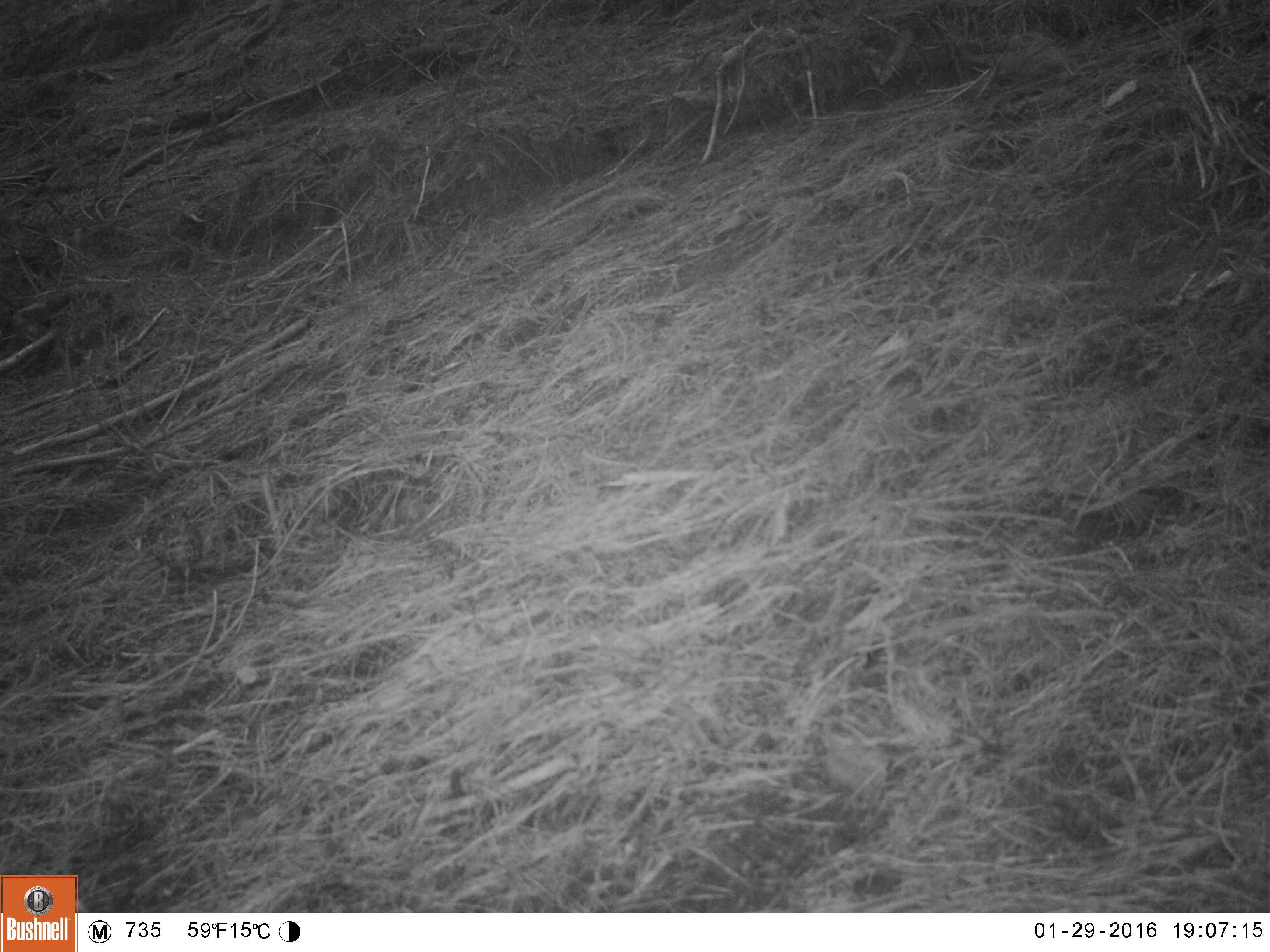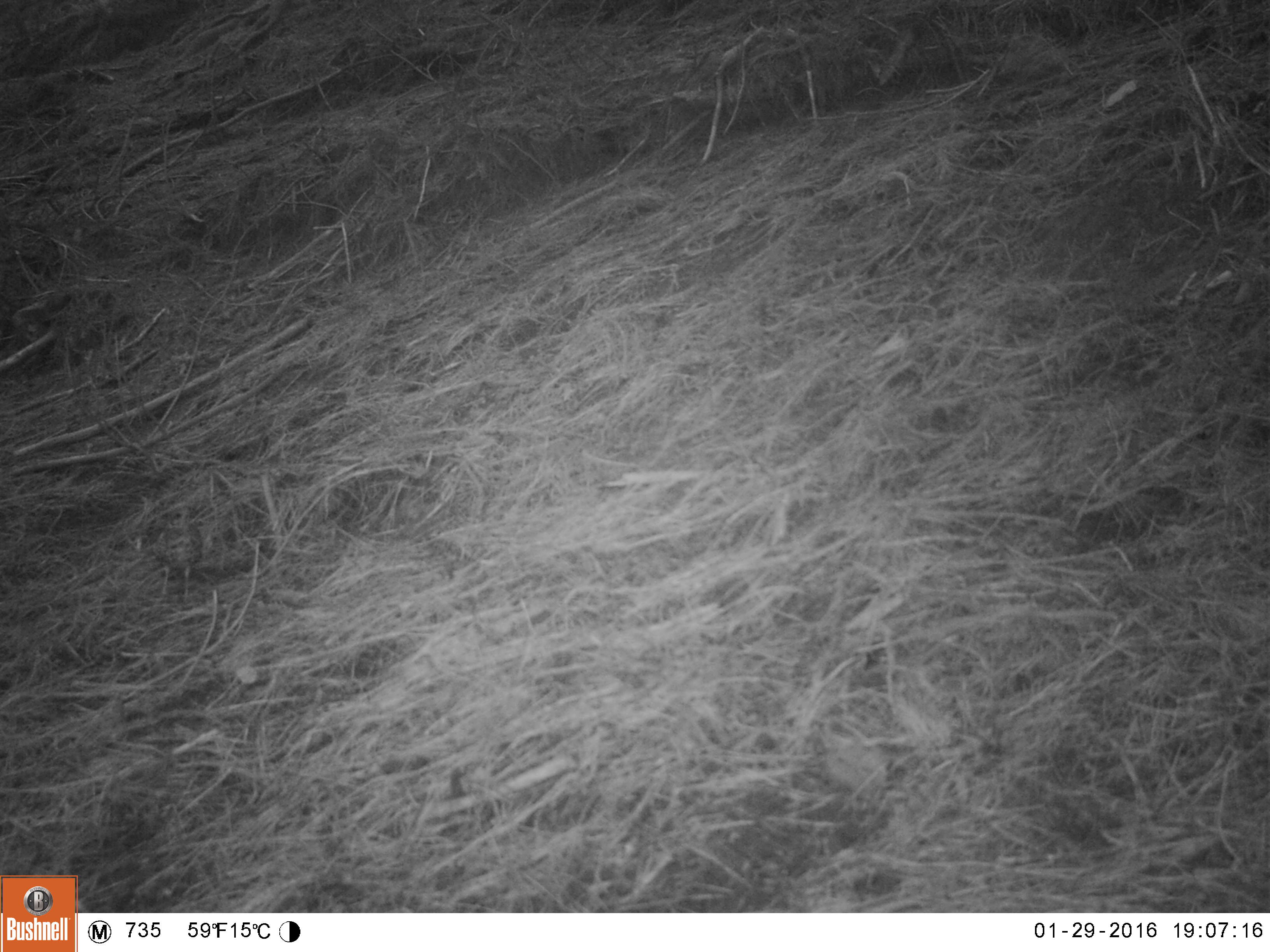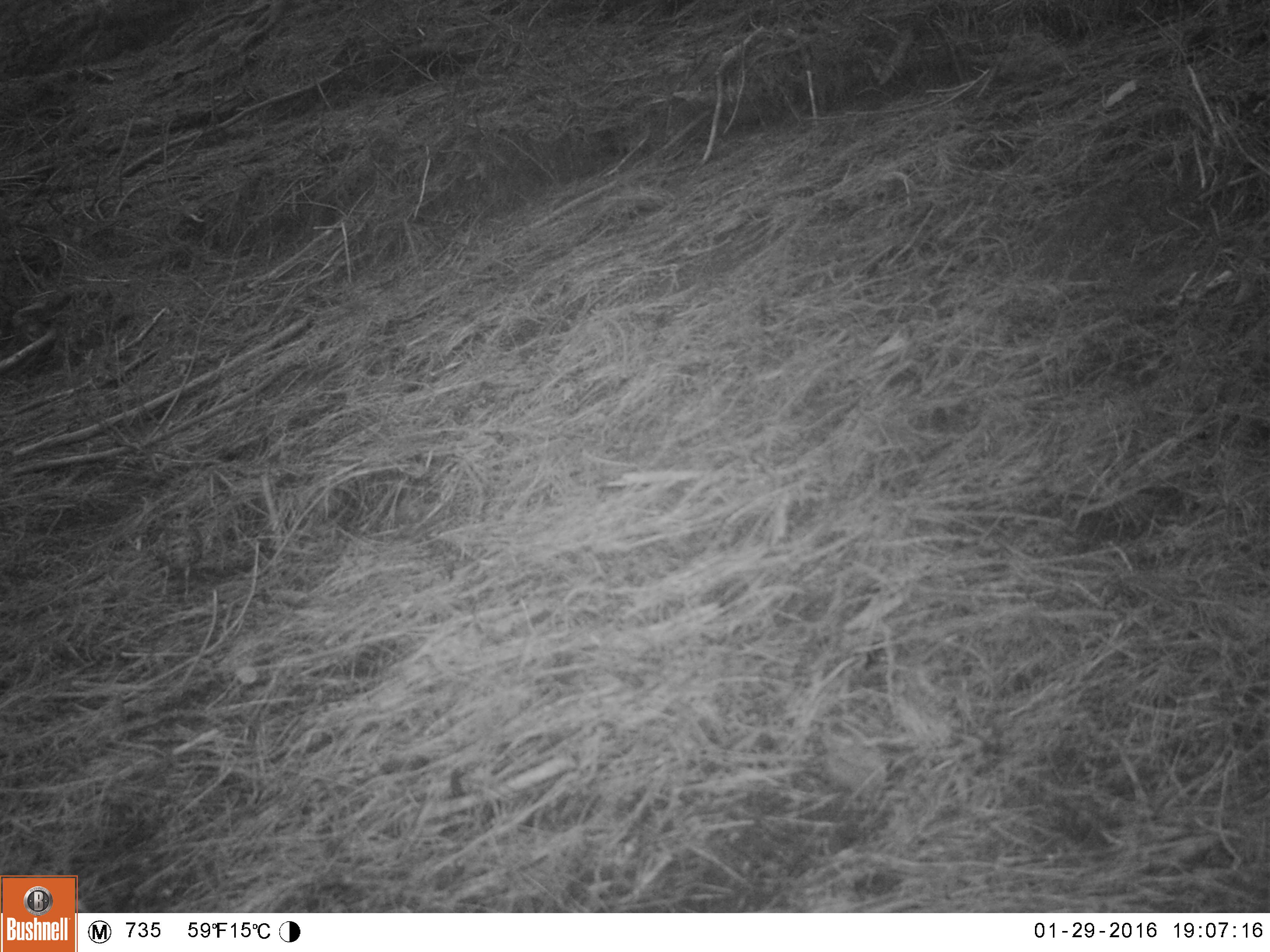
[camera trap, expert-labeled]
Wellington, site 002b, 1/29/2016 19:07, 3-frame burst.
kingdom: Animalia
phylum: Chordata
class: Aves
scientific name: Aves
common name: bird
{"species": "bird (Aves)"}